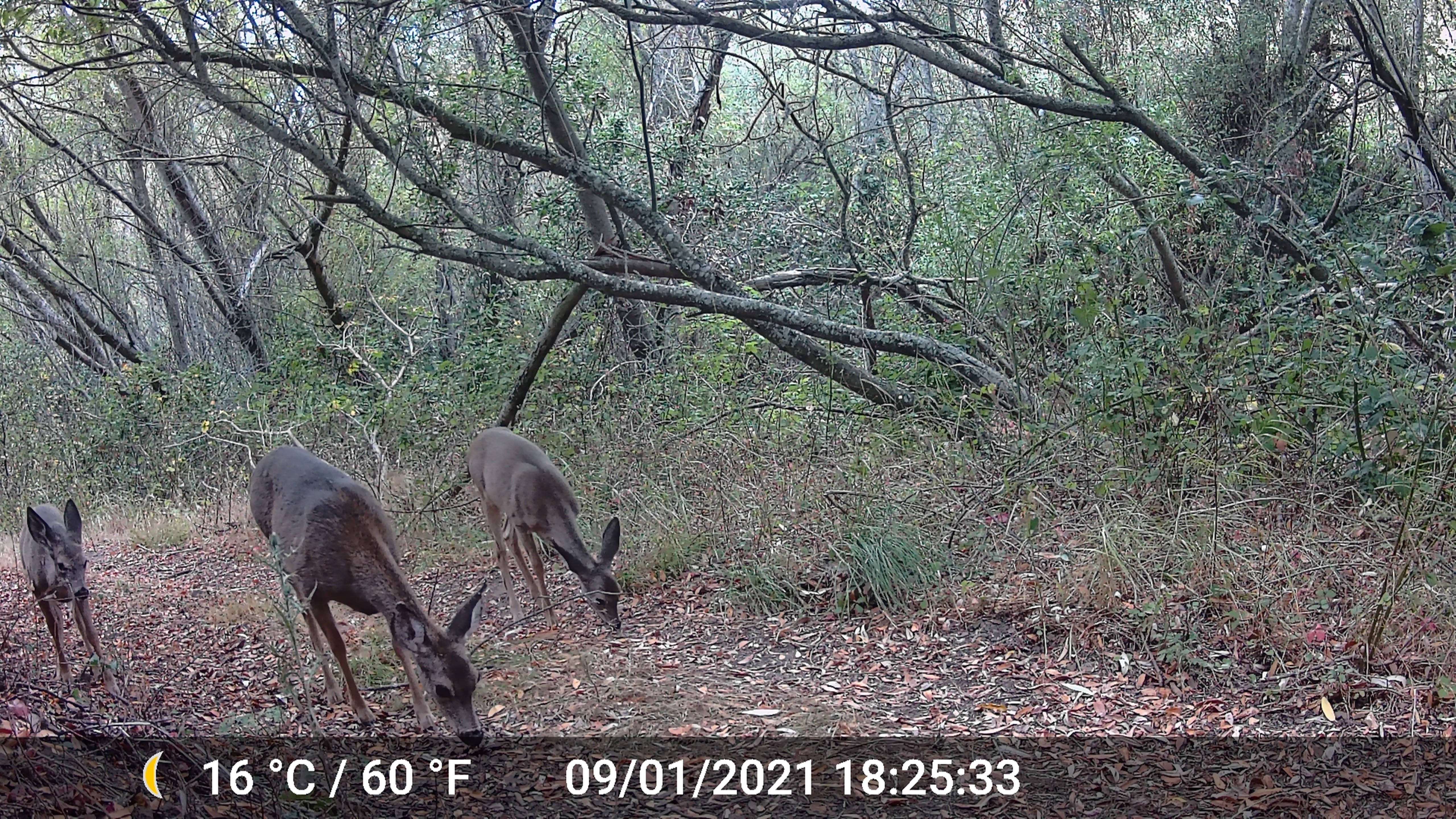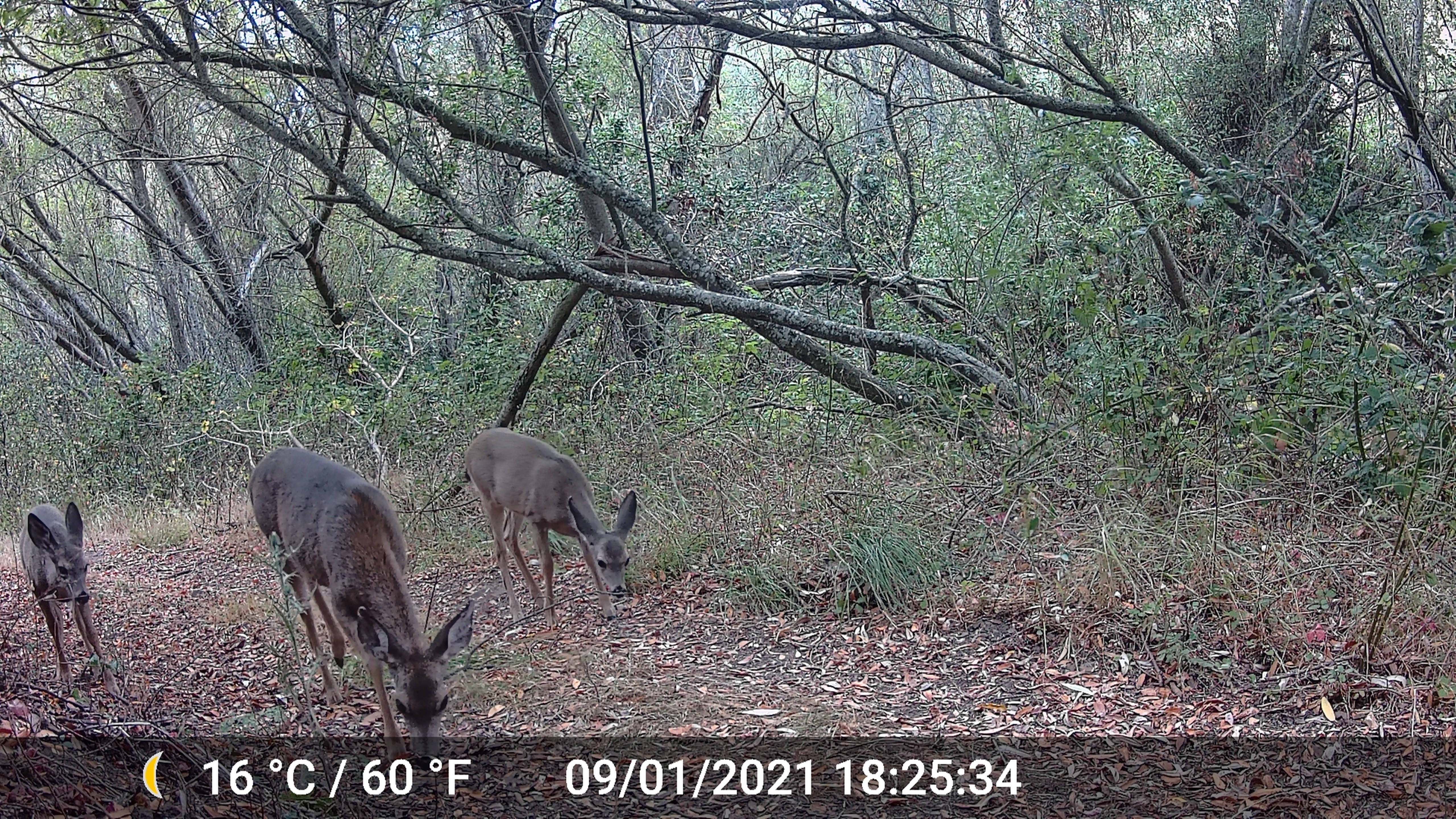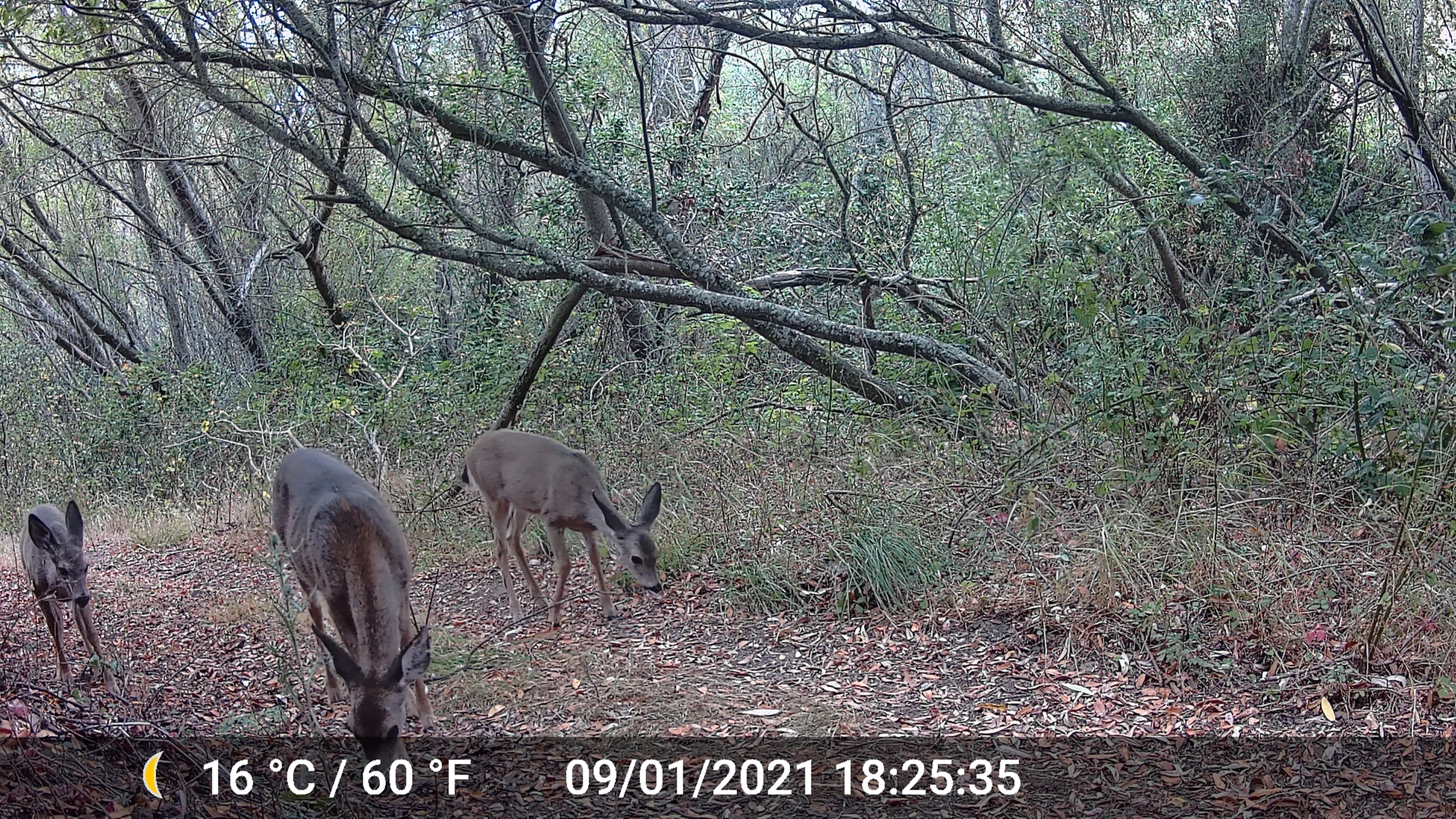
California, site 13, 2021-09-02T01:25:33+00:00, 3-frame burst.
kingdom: Animalia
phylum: Chordata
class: Mammalia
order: Artiodactyla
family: Cervidae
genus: Odocoileus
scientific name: Odocoileus hemionus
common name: mule deer